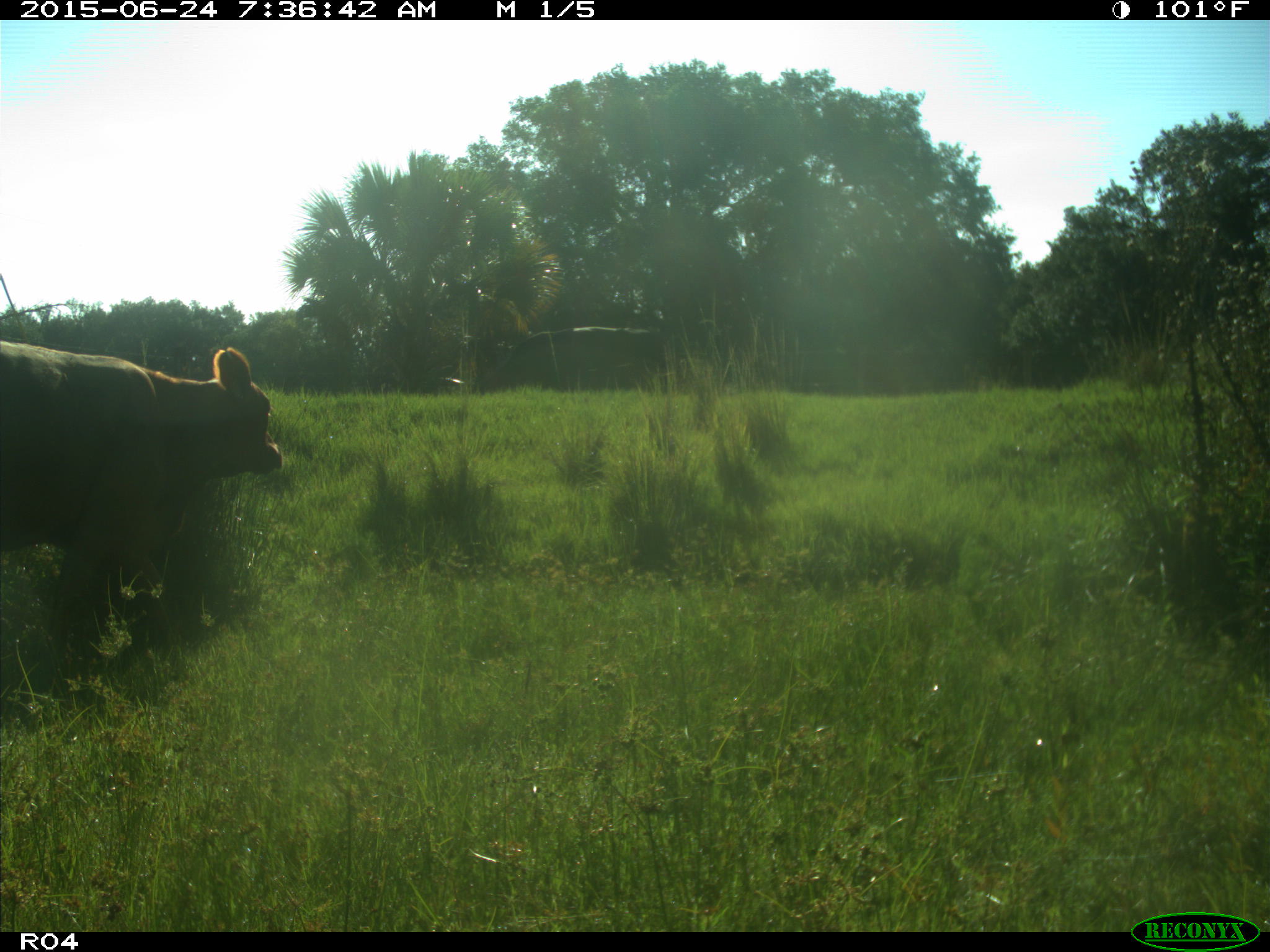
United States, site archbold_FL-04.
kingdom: Animalia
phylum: Chordata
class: Mammalia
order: Artiodactyla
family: Bovidae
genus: Bos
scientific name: Bos taurus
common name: domestic cow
Bos taurus (domestic cow).